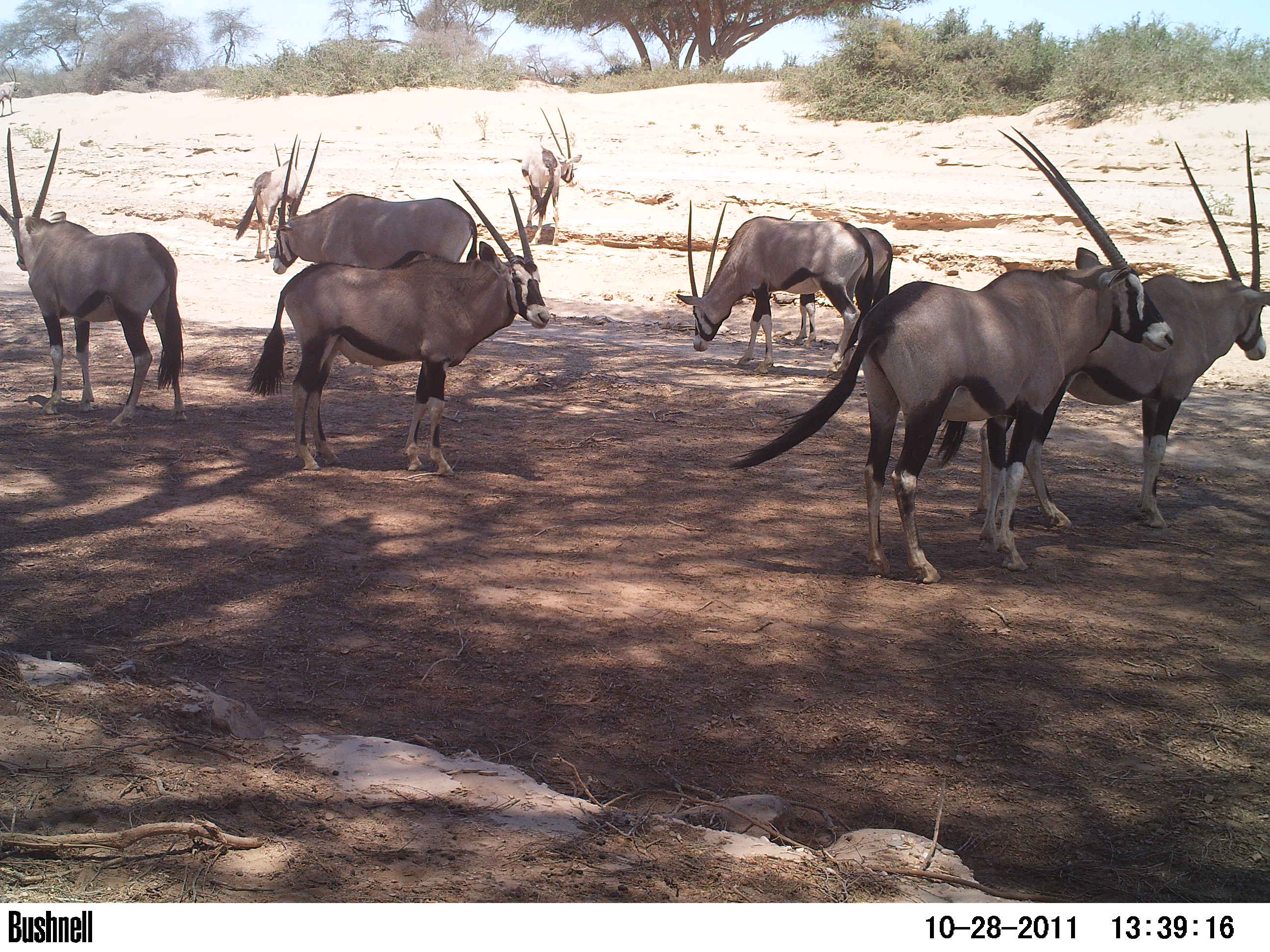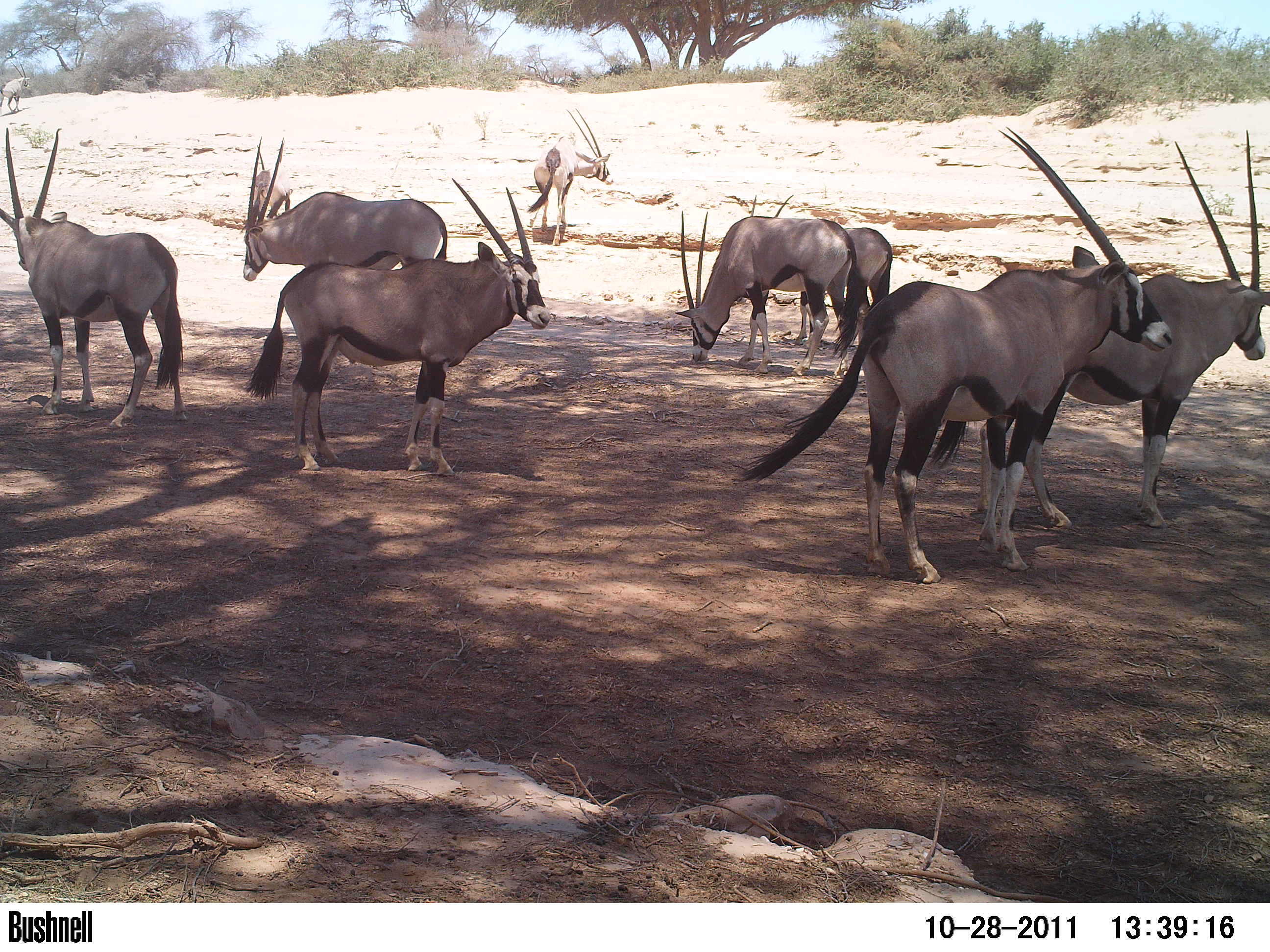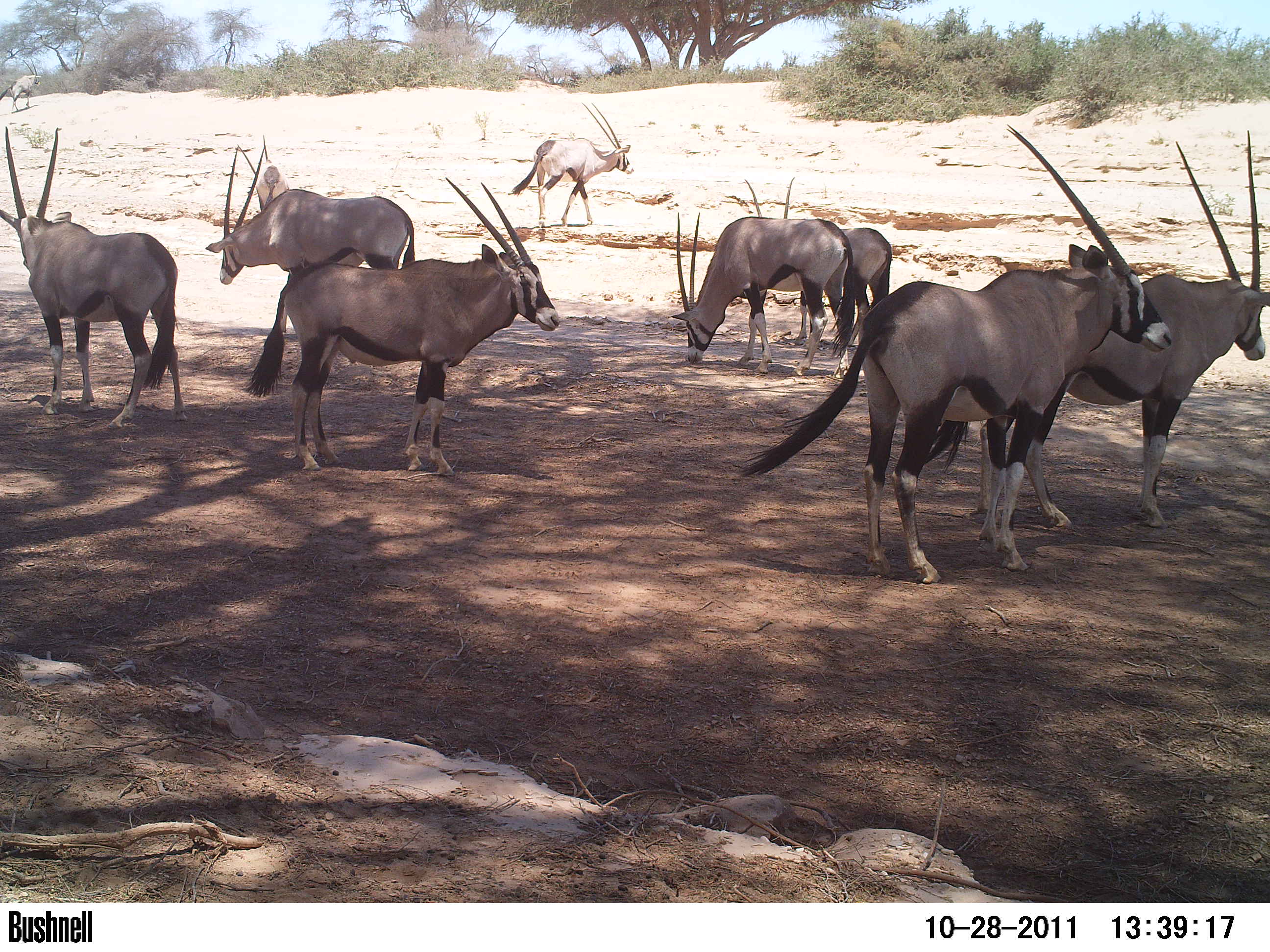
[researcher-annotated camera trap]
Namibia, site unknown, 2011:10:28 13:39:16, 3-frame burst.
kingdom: Animalia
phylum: Chordata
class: Mammalia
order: Artiodactyla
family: Bovidae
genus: Oryx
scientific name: Oryx gazella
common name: gemsbok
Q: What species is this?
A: Oryx gazella (gemsbok).